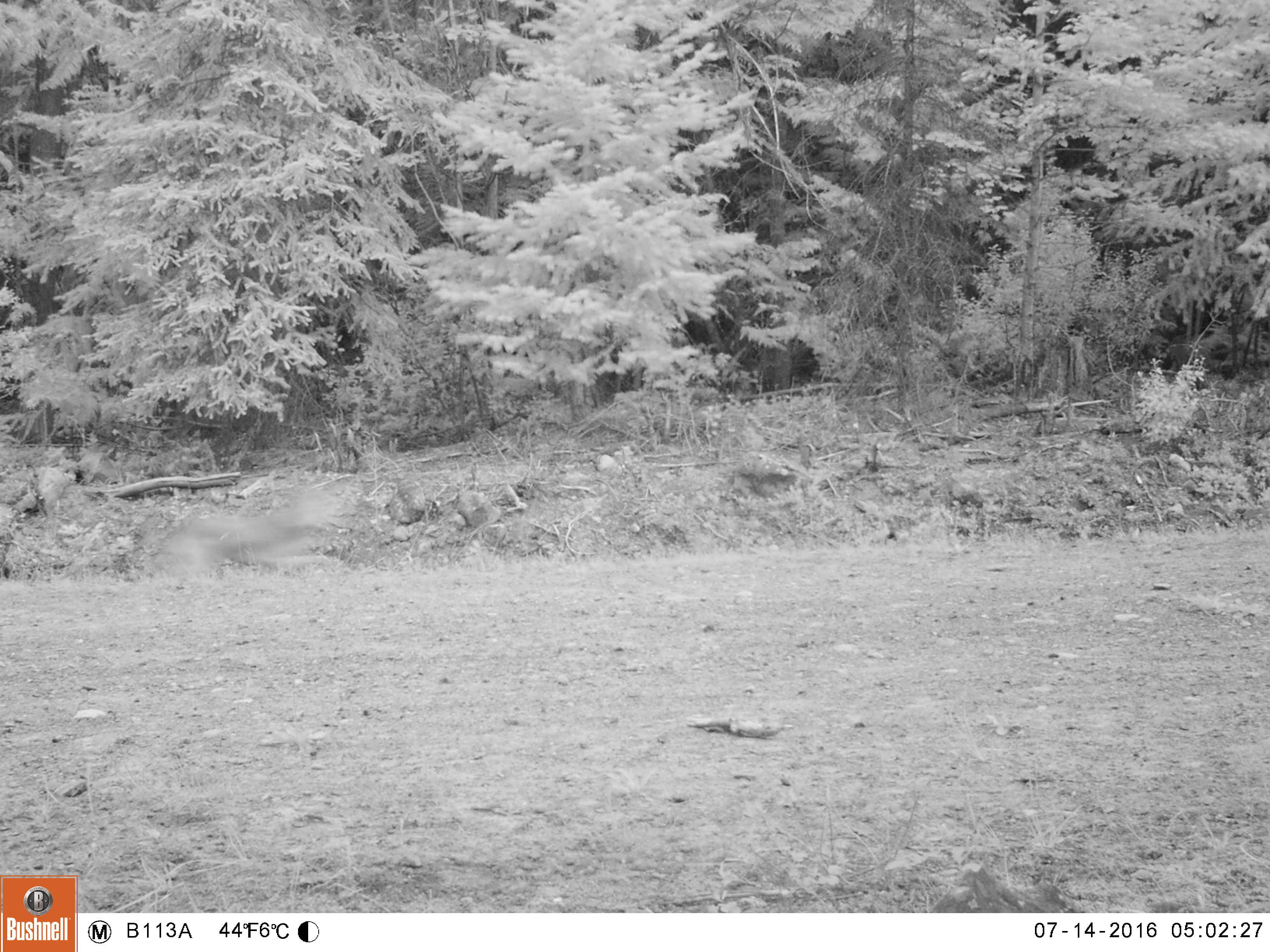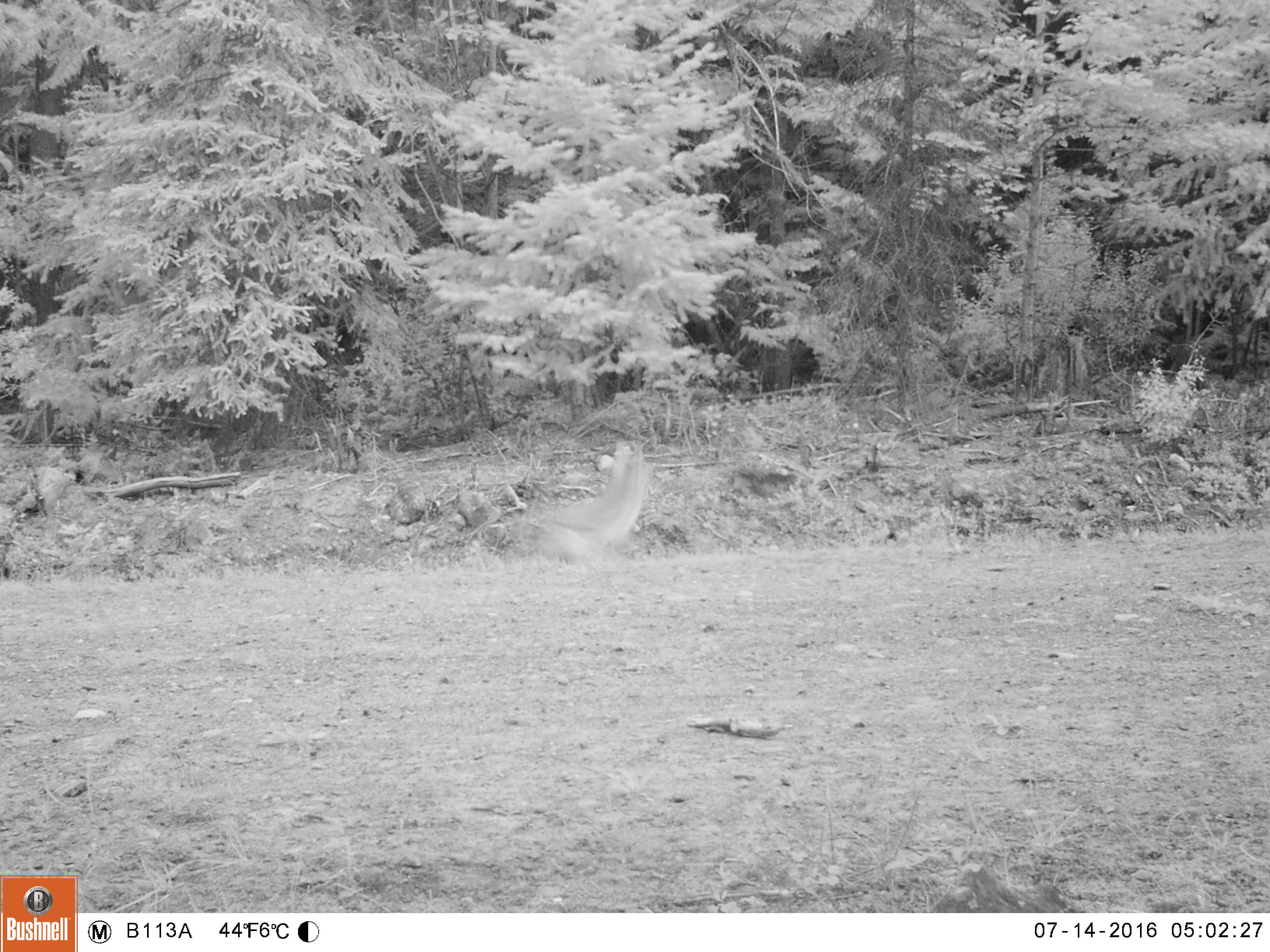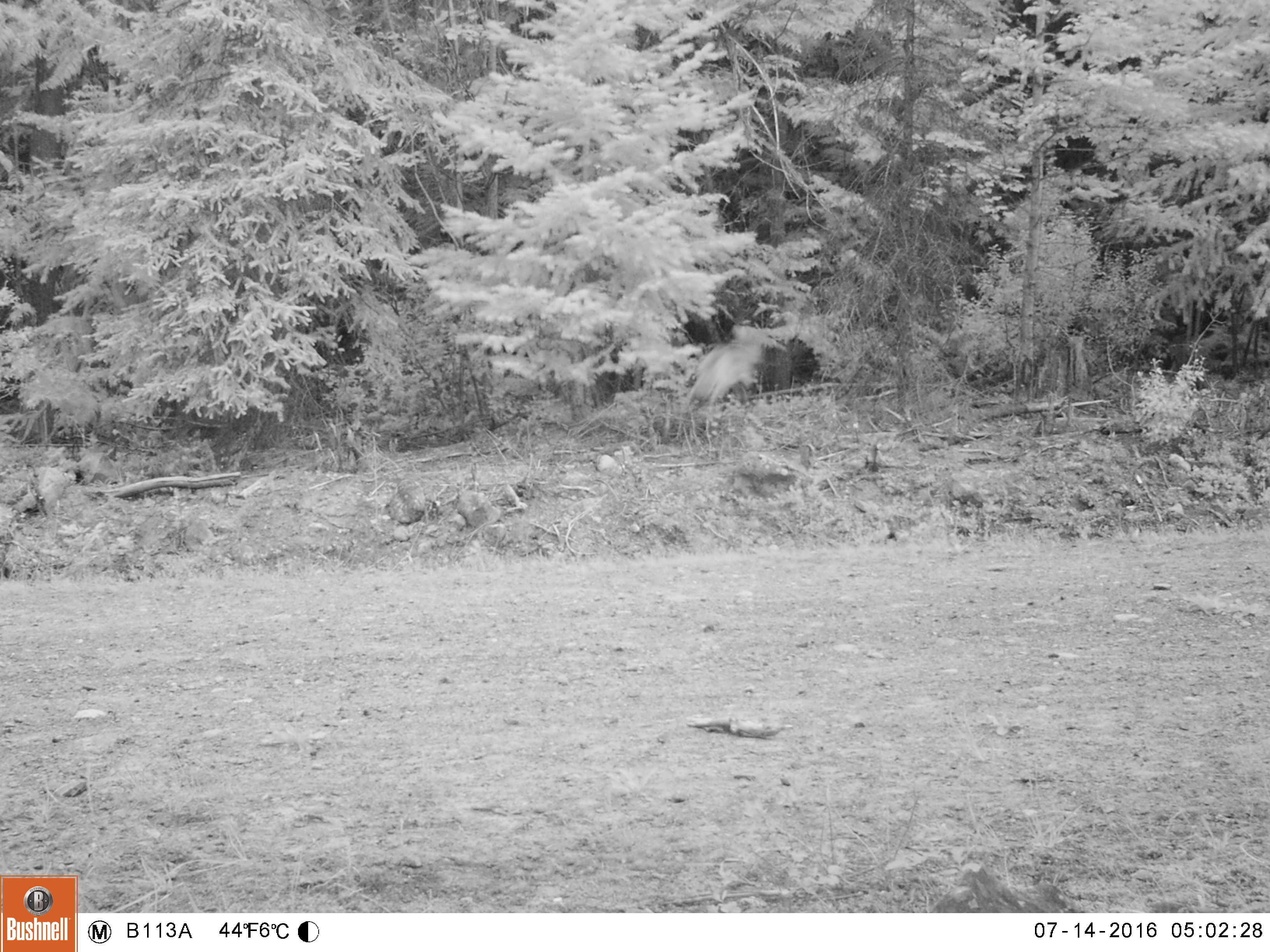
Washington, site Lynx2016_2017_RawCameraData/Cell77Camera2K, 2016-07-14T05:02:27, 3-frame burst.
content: unidentified animal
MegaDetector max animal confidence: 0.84